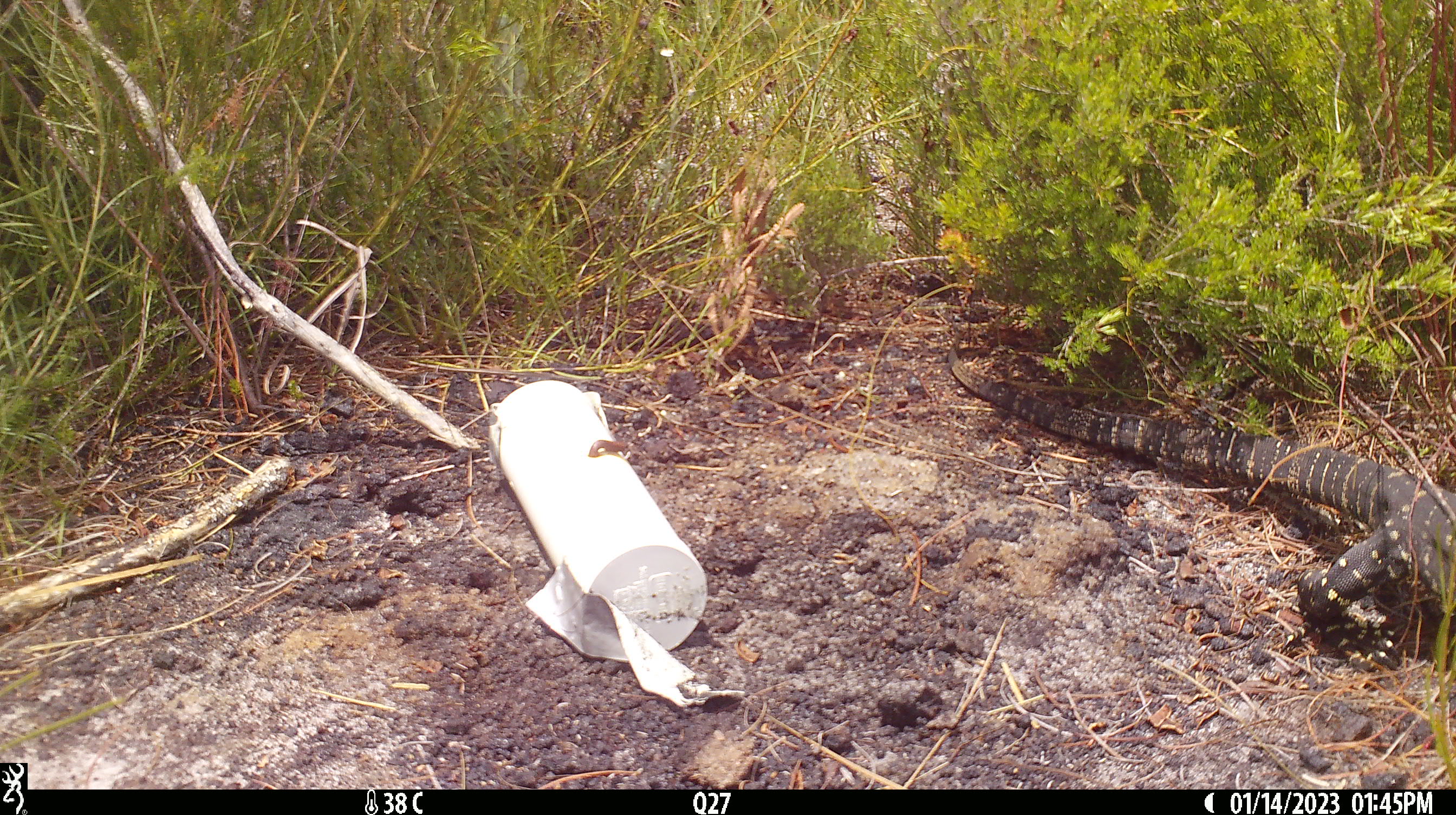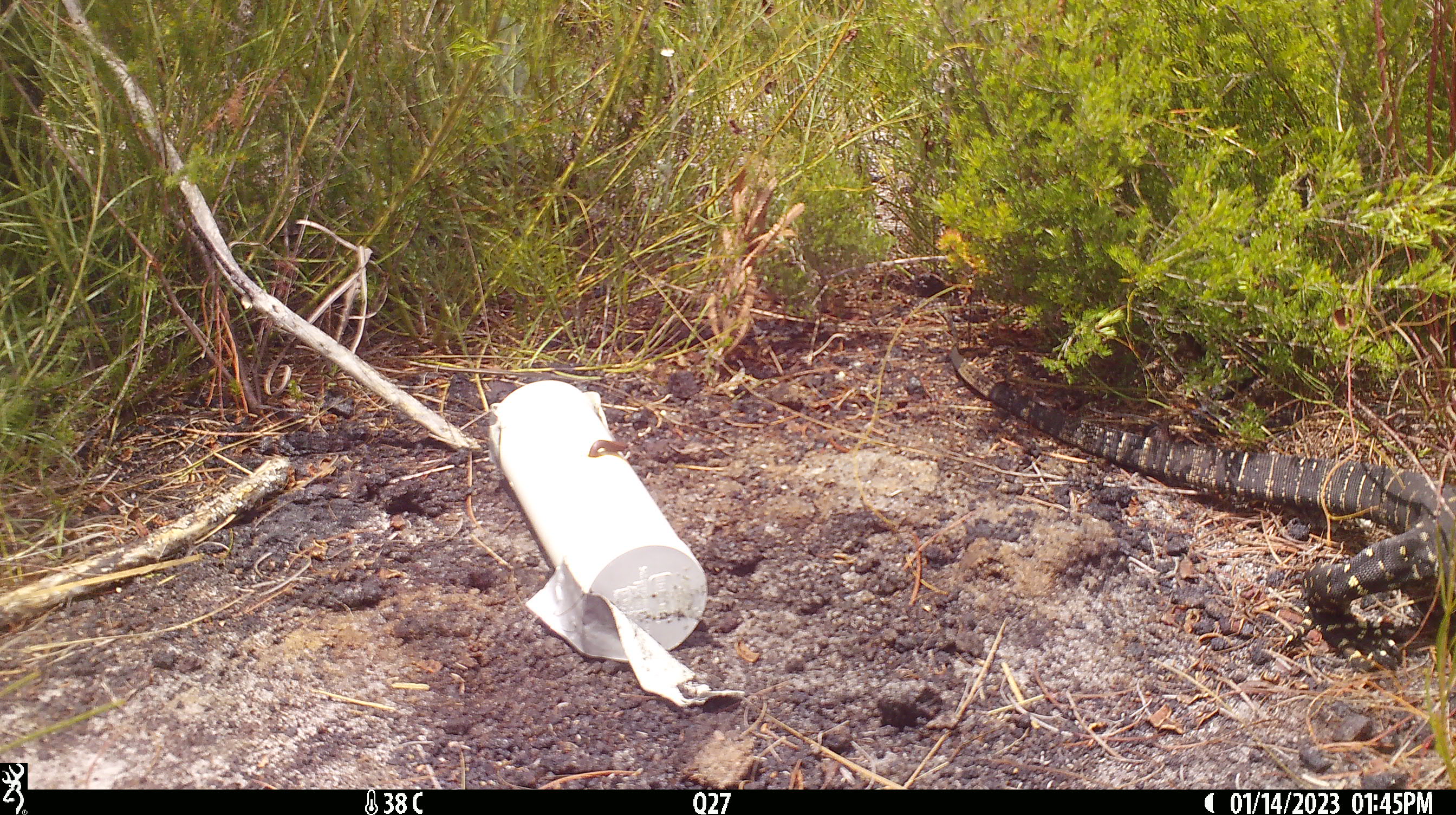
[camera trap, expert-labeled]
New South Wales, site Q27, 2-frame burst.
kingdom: Animalia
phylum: Chordata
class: Reptilia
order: Squamata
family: Varanidae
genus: Varanus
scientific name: Varanus varius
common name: lace monitor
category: goanna